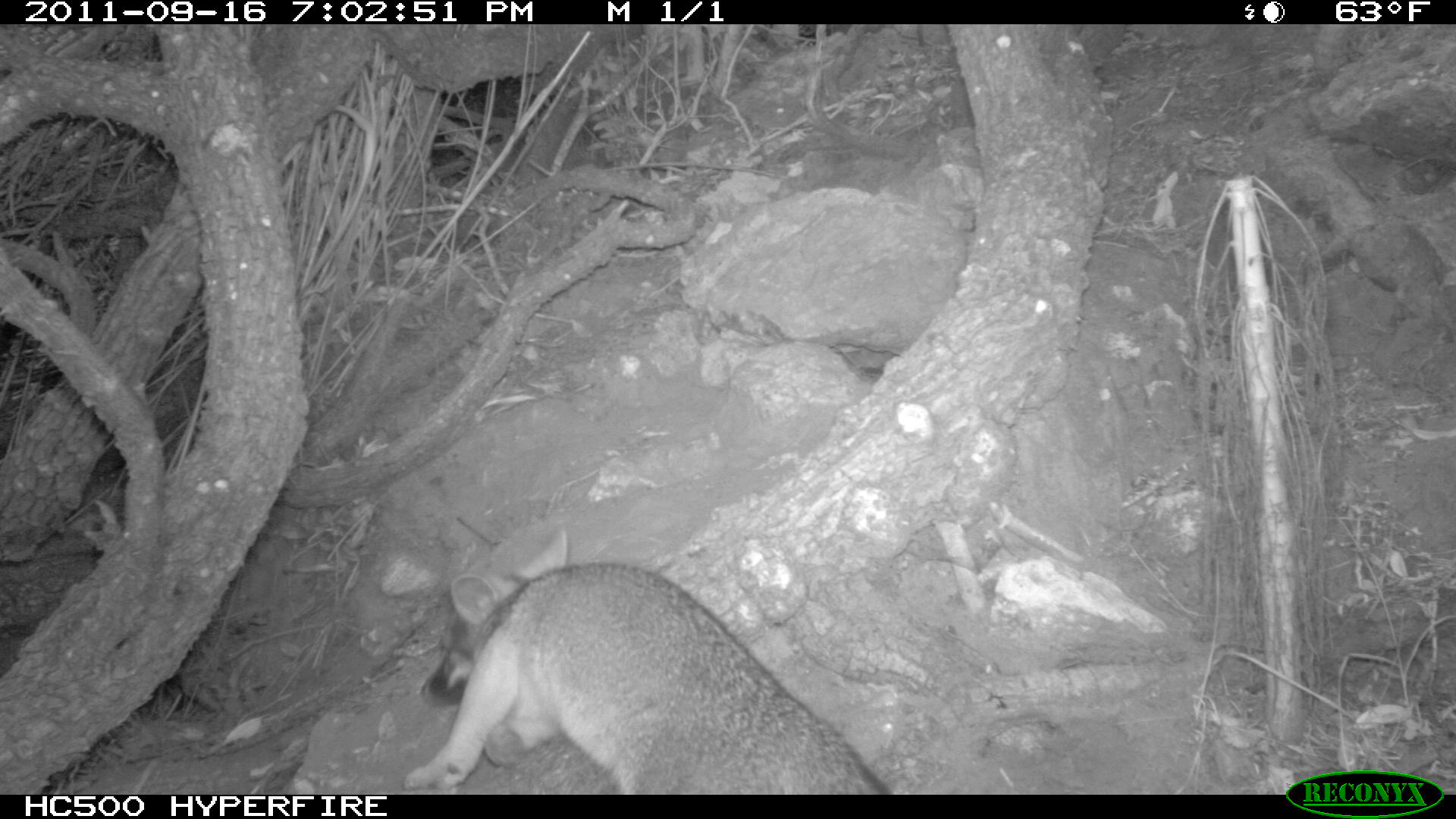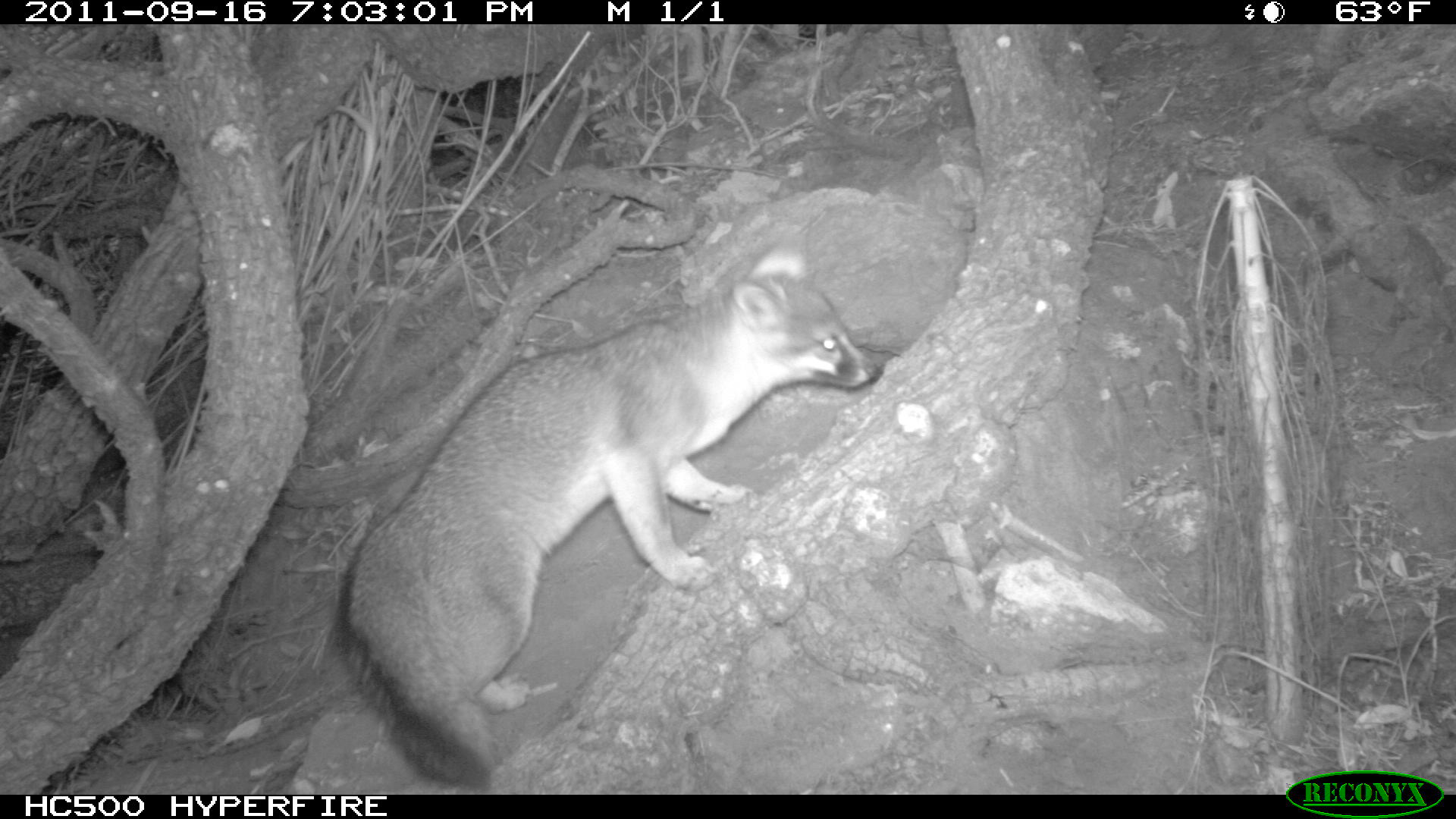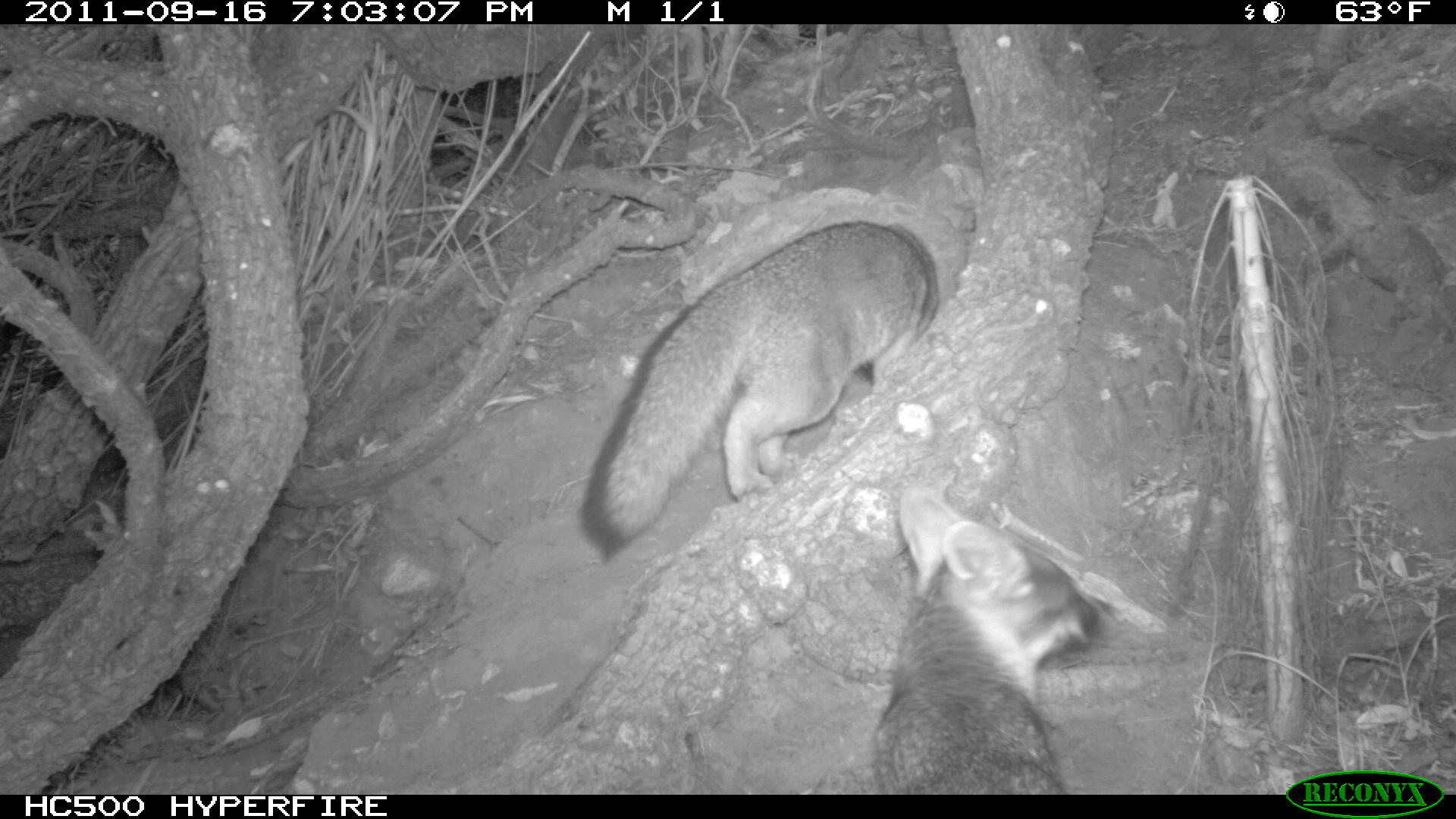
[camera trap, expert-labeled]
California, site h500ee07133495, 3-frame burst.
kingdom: Animalia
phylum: Chordata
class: Mammalia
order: Carnivora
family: Canidae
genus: Urocyon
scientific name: Urocyon littoralis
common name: island fox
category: fox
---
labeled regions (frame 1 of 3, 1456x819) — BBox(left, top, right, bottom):
fox: BBox(403, 530, 890, 795)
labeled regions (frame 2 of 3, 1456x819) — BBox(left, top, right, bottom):
fox: BBox(337, 228, 882, 790)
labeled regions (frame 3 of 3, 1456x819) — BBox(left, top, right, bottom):
fox: BBox(582, 221, 939, 561); BBox(871, 488, 1112, 794)